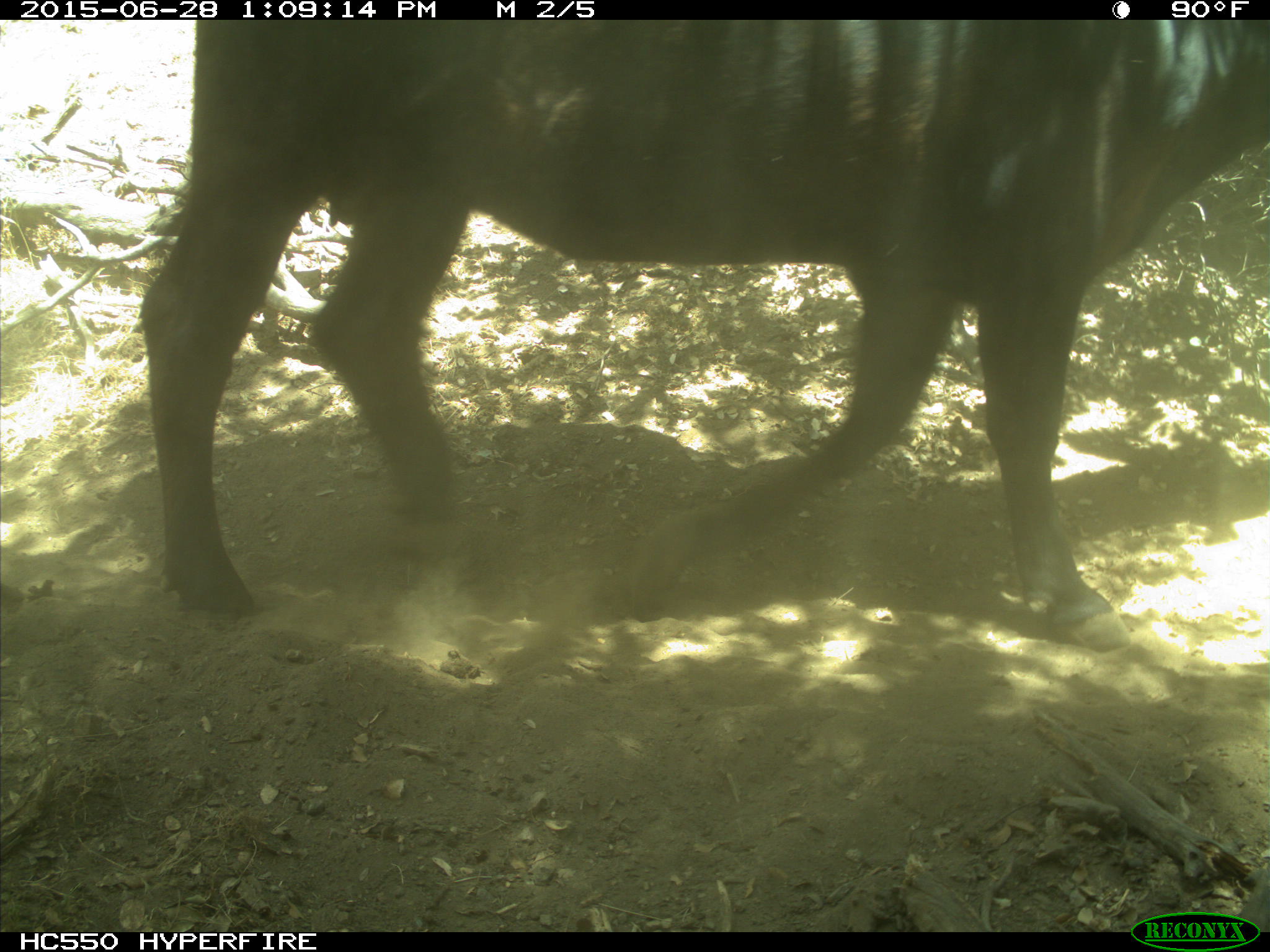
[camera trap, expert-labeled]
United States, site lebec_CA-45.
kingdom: Animalia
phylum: Chordata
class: Mammalia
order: Artiodactyla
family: Bovidae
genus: Bos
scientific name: Bos taurus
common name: domestic cow